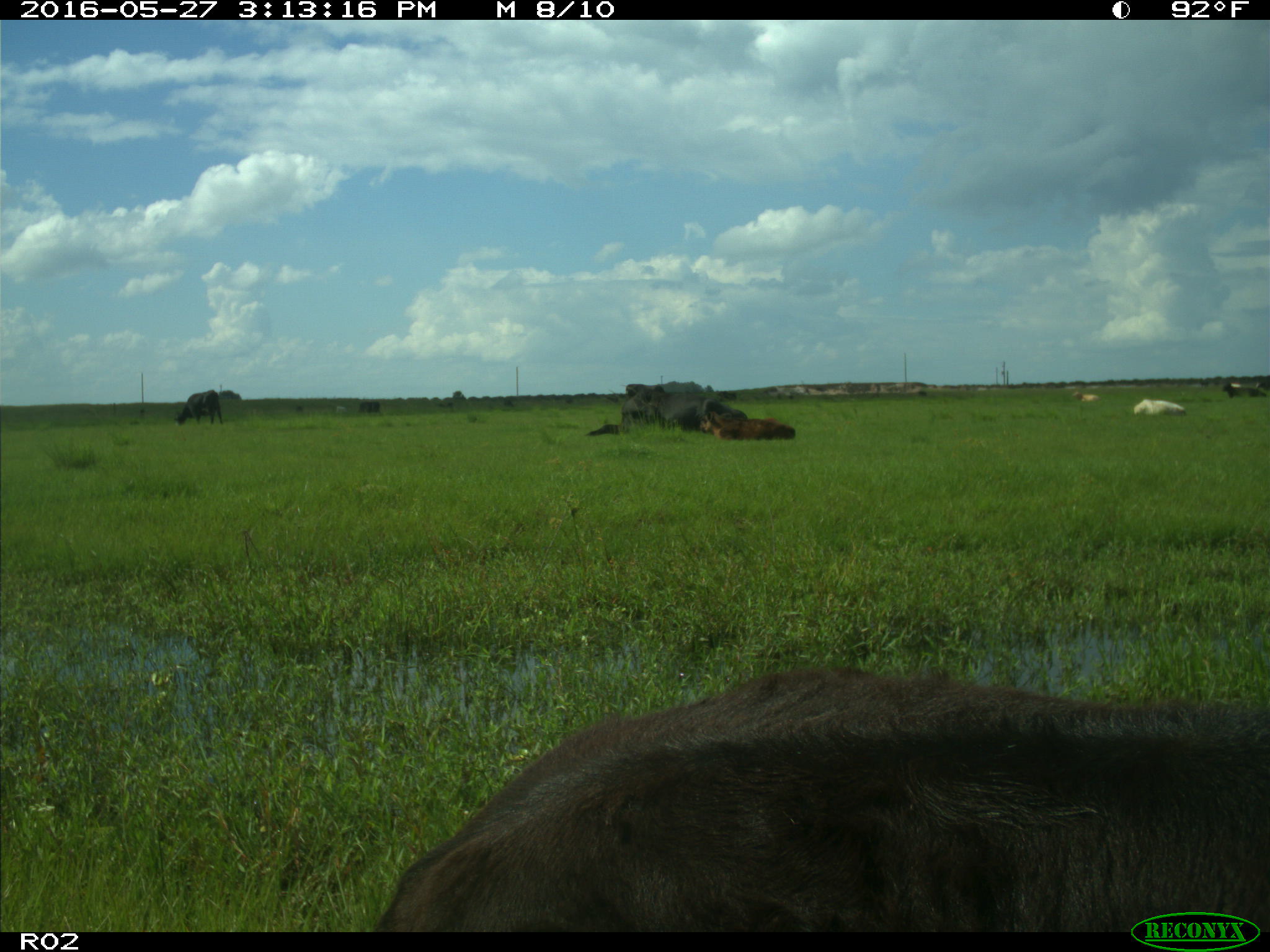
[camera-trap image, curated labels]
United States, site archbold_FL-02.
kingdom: Animalia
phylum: Chordata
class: Mammalia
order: Artiodactyla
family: Bovidae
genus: Bos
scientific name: Bos taurus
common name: domestic cow